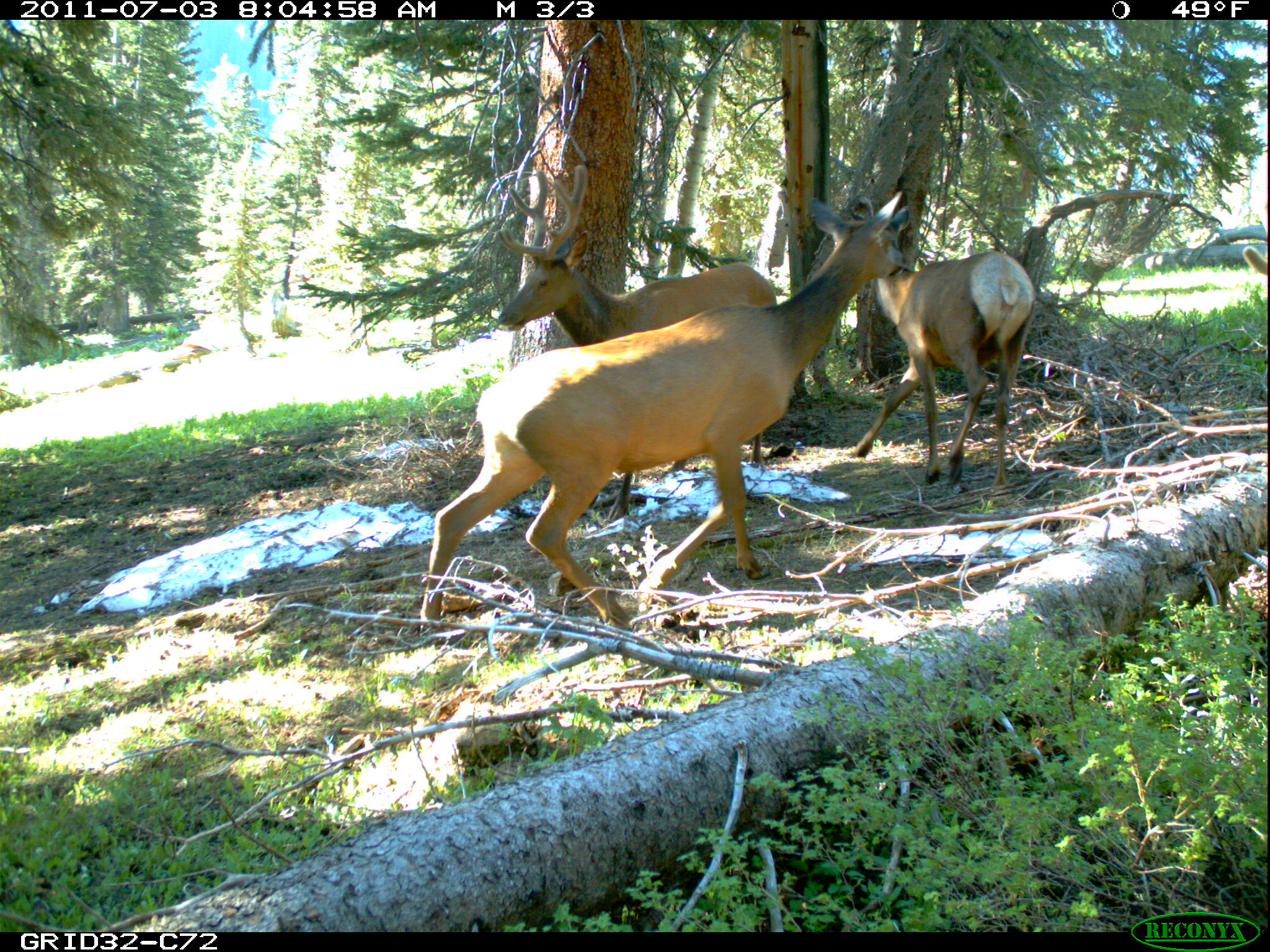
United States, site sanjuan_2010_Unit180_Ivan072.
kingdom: Animalia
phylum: Chordata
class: Mammalia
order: Artiodactyla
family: Cervidae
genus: Cervus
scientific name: Cervus elaphus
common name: red deer